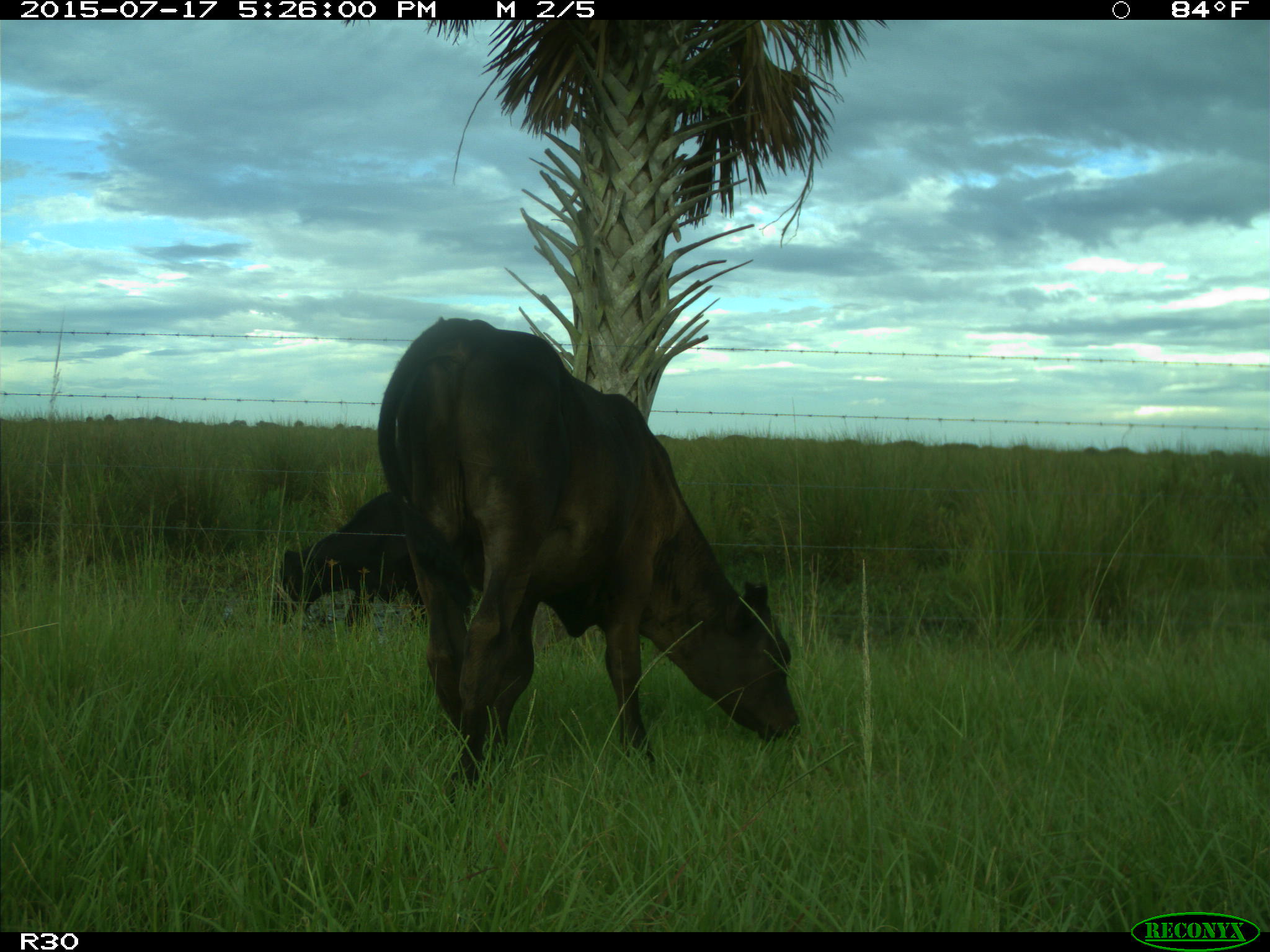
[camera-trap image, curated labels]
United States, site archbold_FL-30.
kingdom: Animalia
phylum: Chordata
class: Mammalia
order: Artiodactyla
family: Bovidae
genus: Bos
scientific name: Bos taurus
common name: domestic cow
Bos taurus (domestic cow).